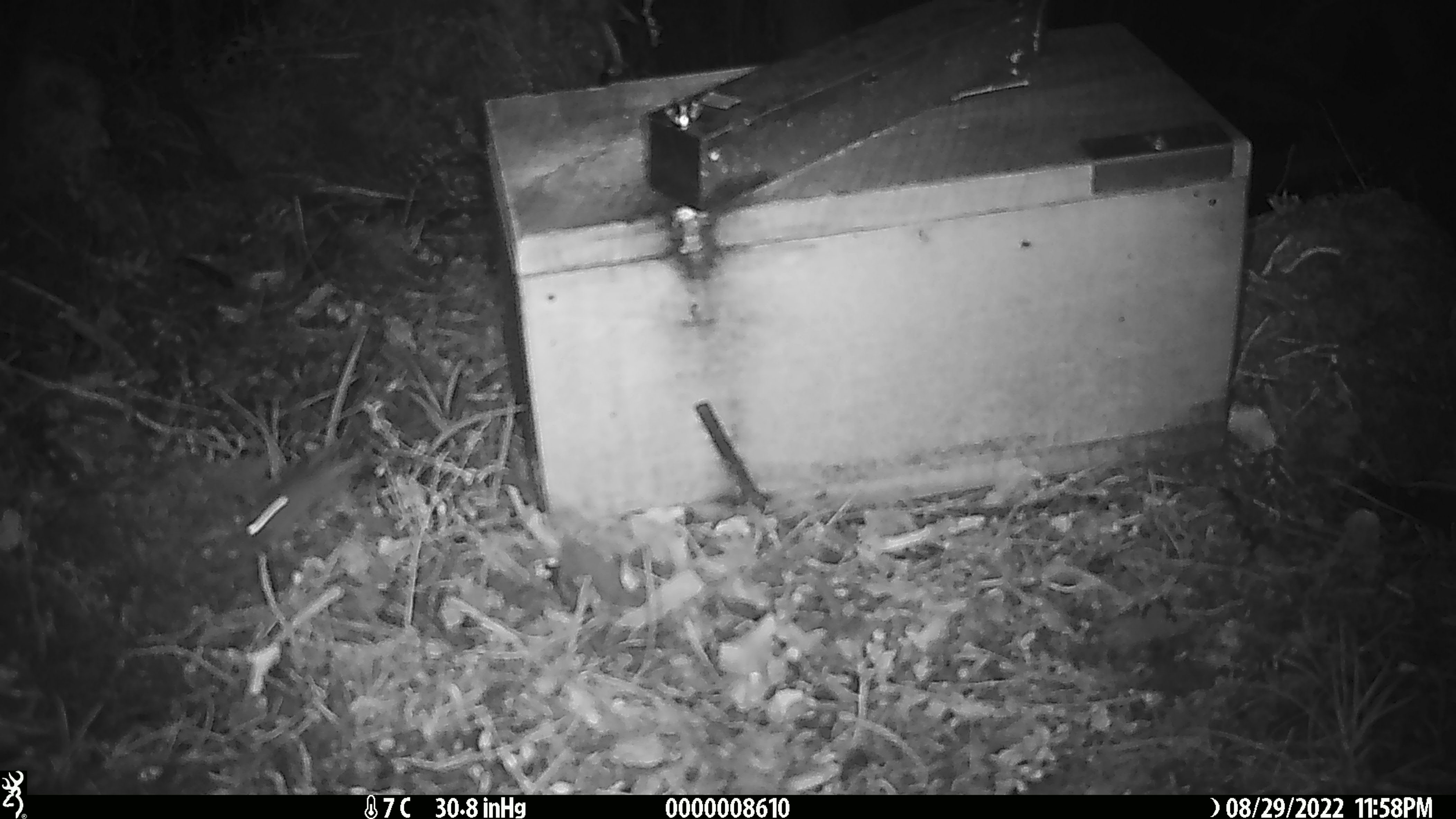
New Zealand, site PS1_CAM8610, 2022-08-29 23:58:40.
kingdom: Animalia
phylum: Chordata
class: Mammalia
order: Rodentia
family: Muridae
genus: Mus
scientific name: Mus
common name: mouse